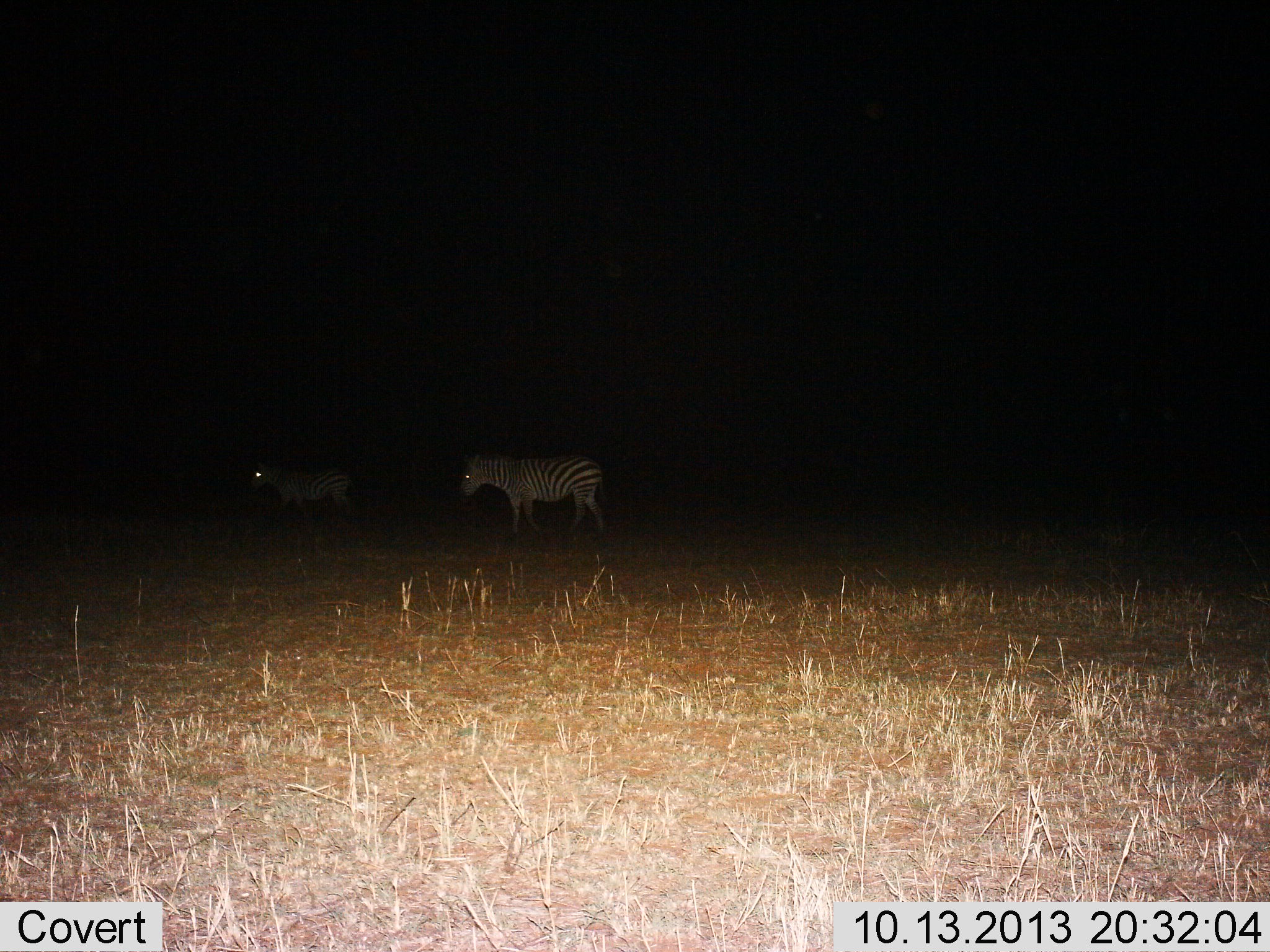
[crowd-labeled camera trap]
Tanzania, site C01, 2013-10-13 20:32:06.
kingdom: Animalia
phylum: Chordata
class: Mammalia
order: Perissodactyla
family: Equidae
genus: Equus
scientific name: Equus quagga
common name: plains zebra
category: zebra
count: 2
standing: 57%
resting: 0%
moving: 48%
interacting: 0%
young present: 0%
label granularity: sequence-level